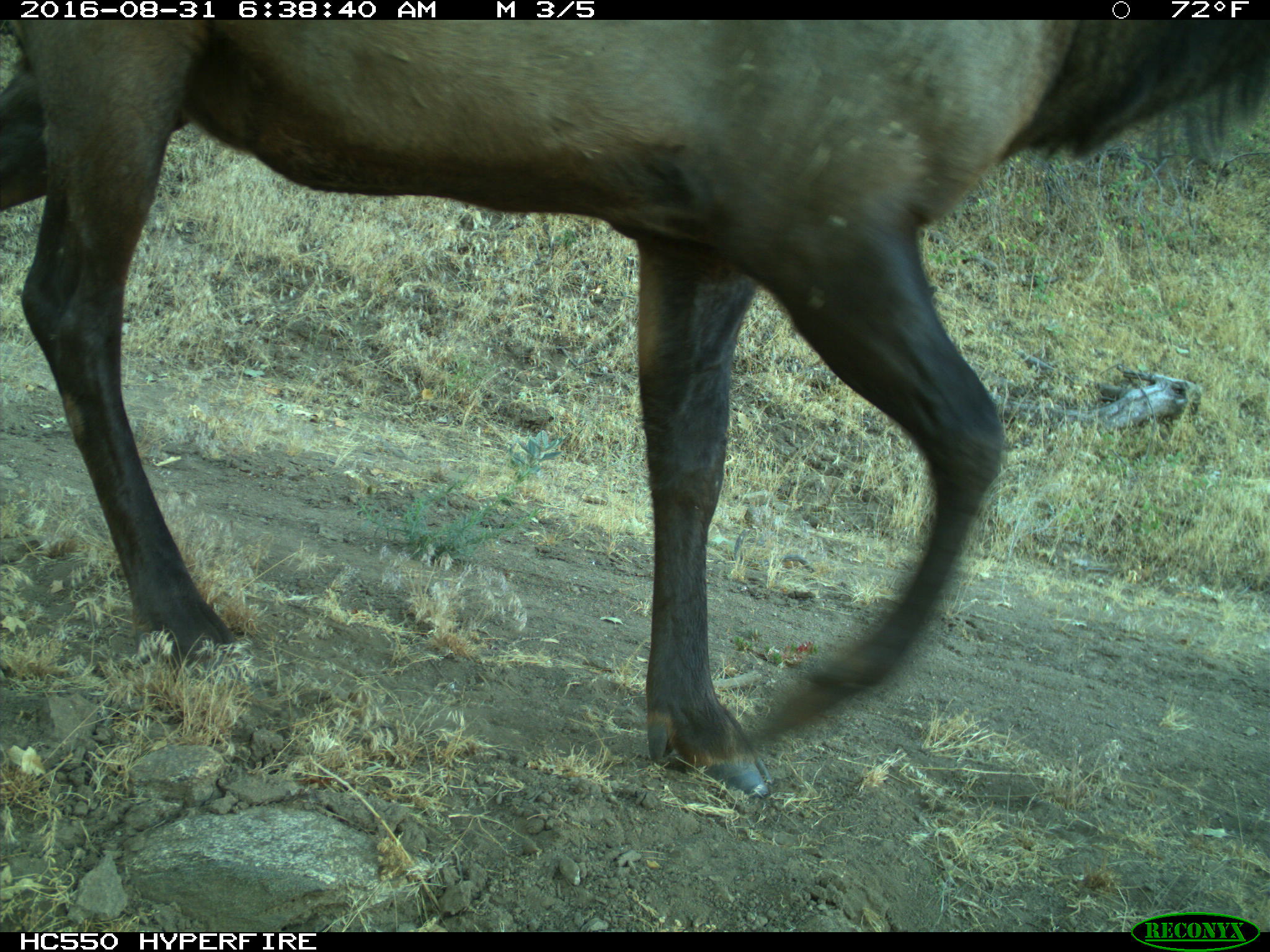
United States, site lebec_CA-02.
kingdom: Animalia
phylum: Chordata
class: Mammalia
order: Artiodactyla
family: Cervidae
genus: Cervus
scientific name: Cervus canadensis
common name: elk